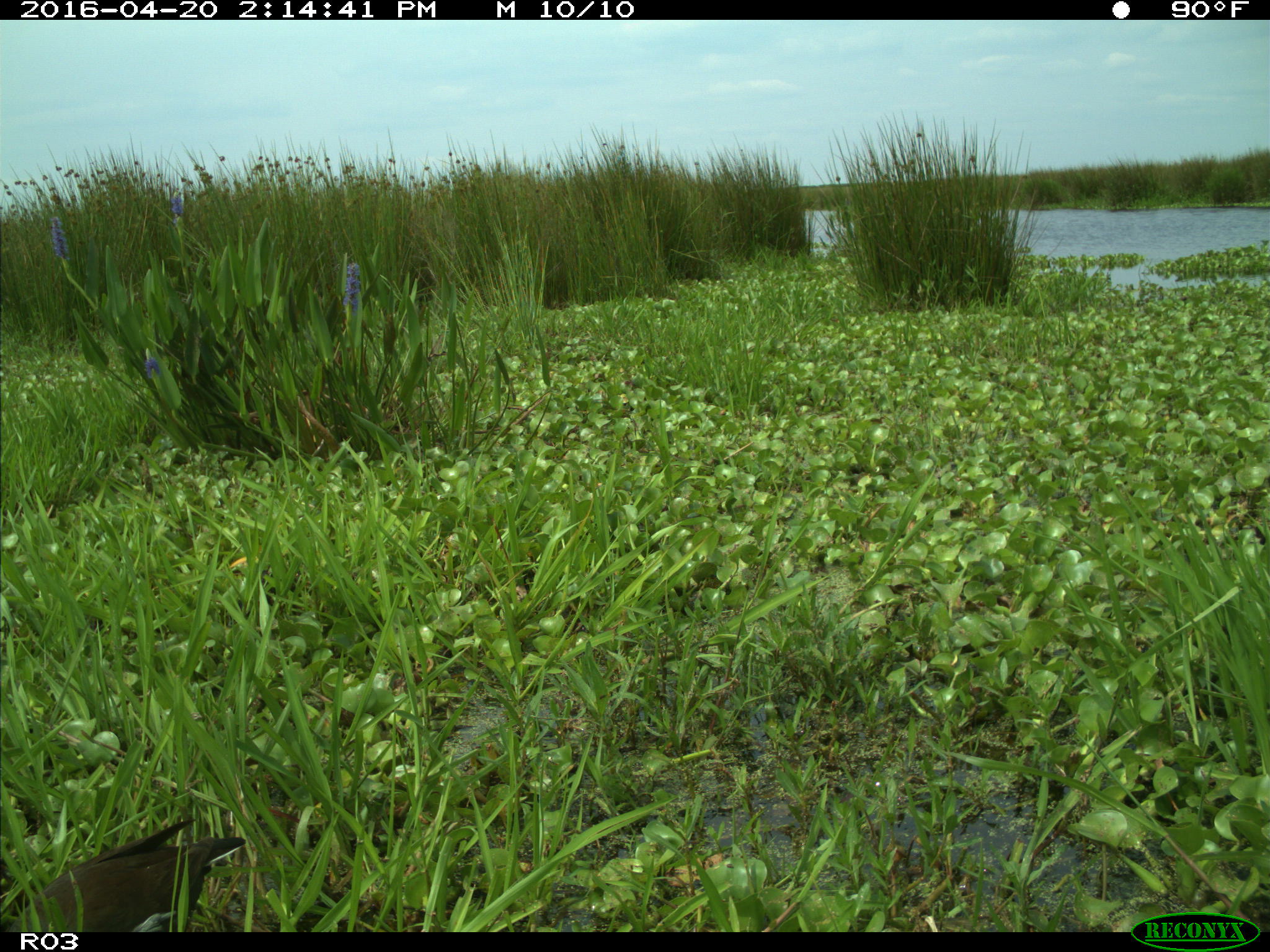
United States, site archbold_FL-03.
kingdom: Animalia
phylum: Chordata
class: Aves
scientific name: Aves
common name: birds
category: unidentified bird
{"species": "unidentified bird (birds) (Aves)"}